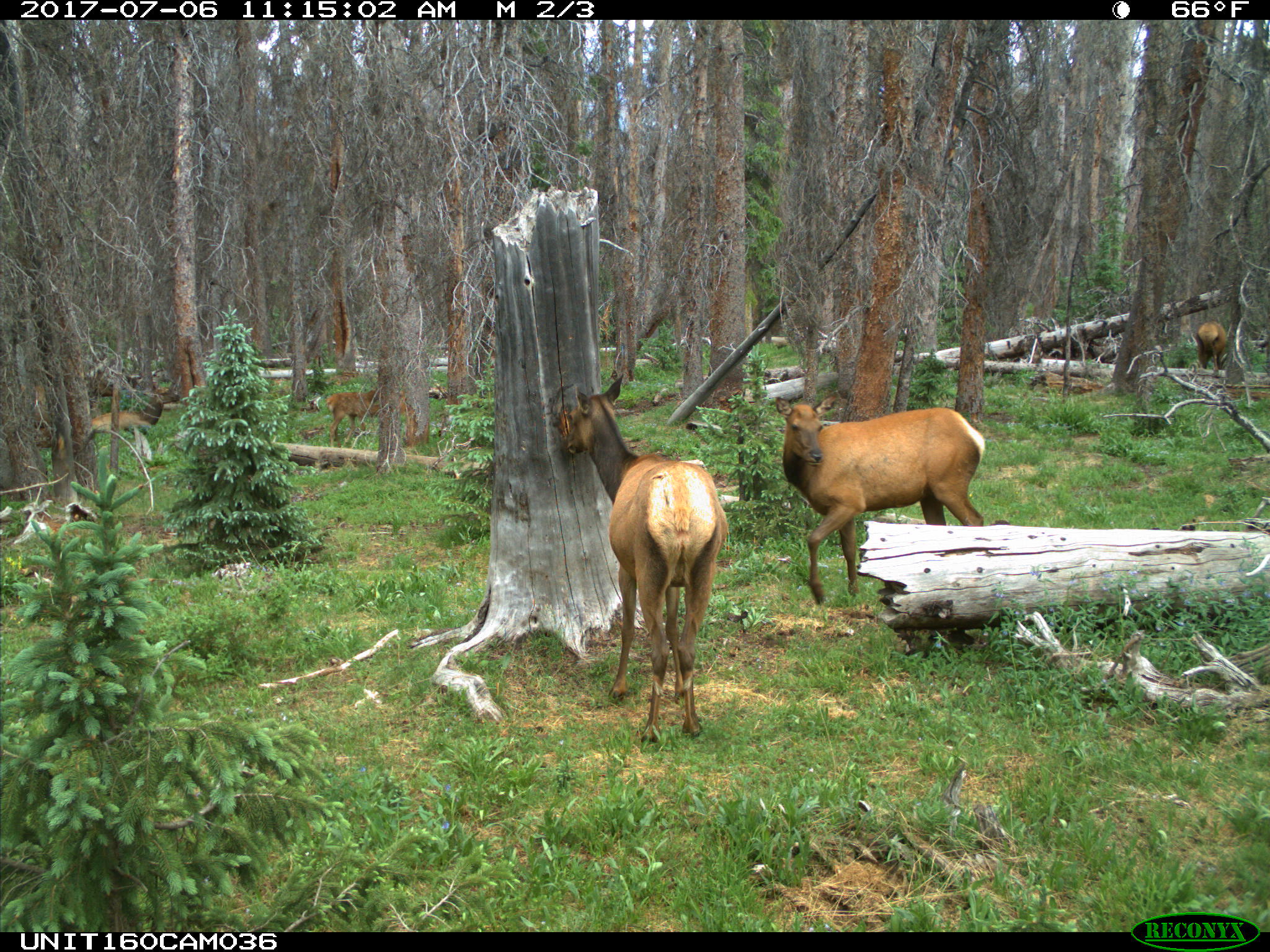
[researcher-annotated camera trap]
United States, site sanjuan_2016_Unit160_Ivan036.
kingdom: Animalia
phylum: Chordata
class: Mammalia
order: Artiodactyla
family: Cervidae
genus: Cervus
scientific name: Cervus elaphus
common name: red deer